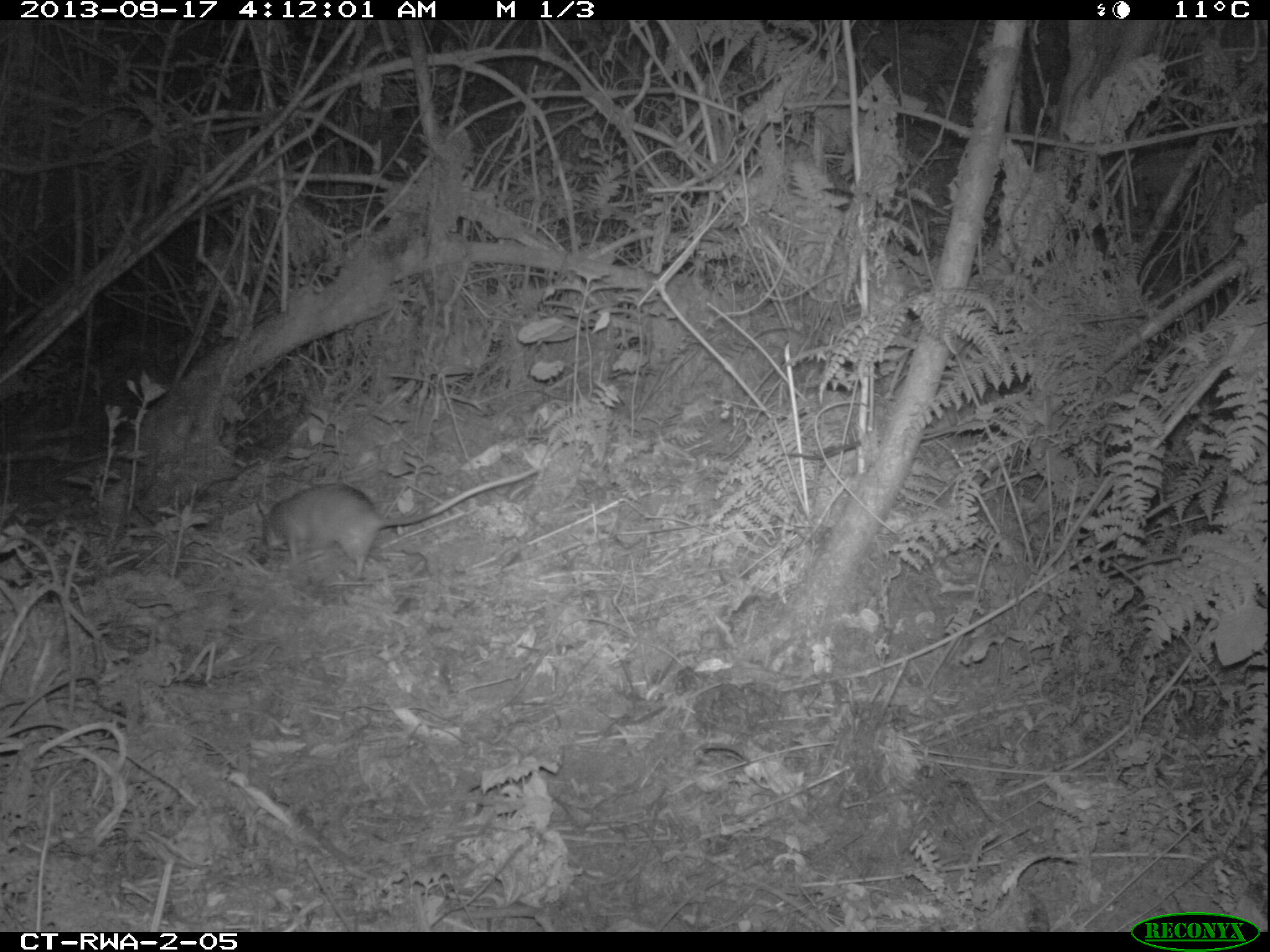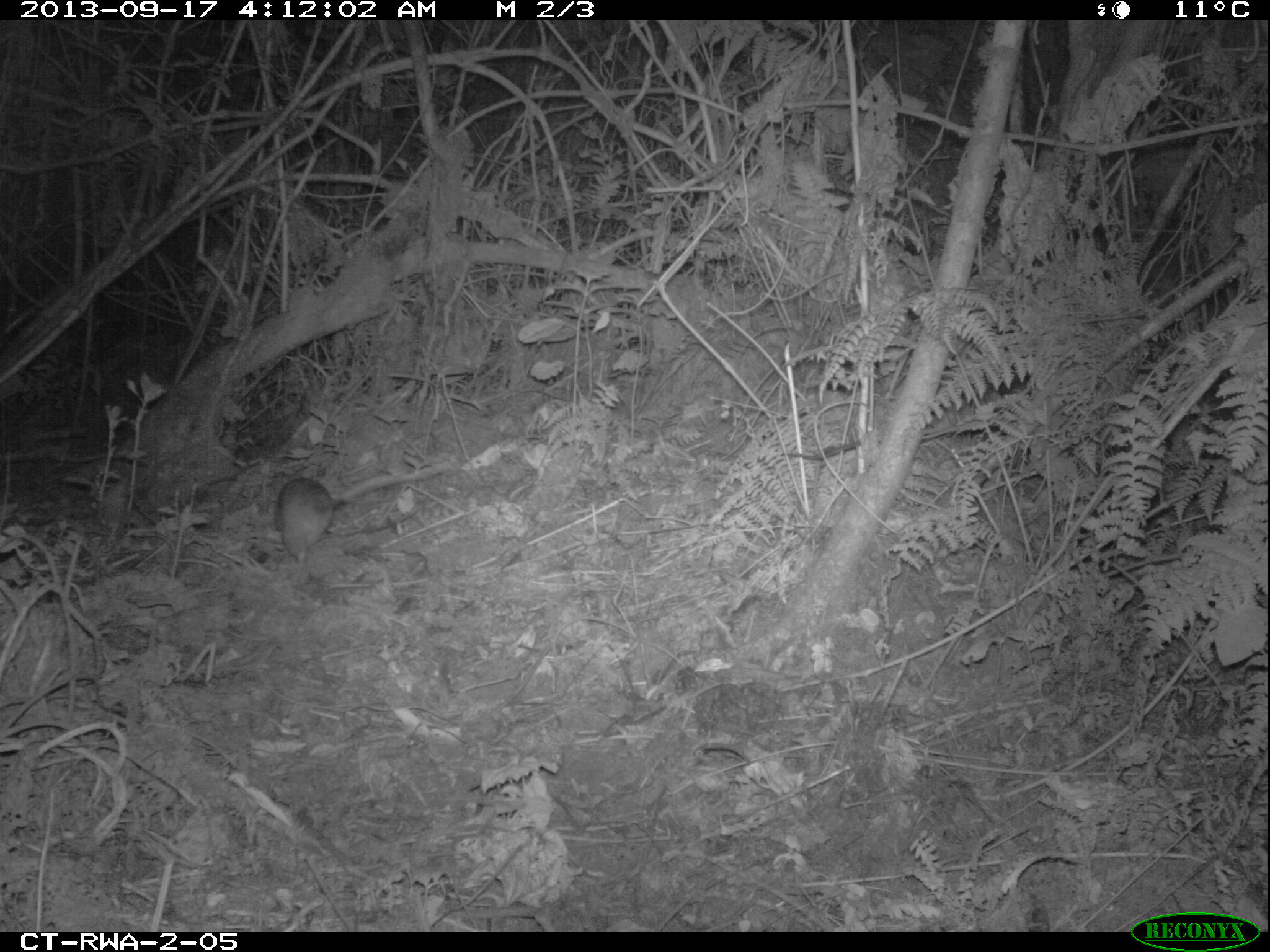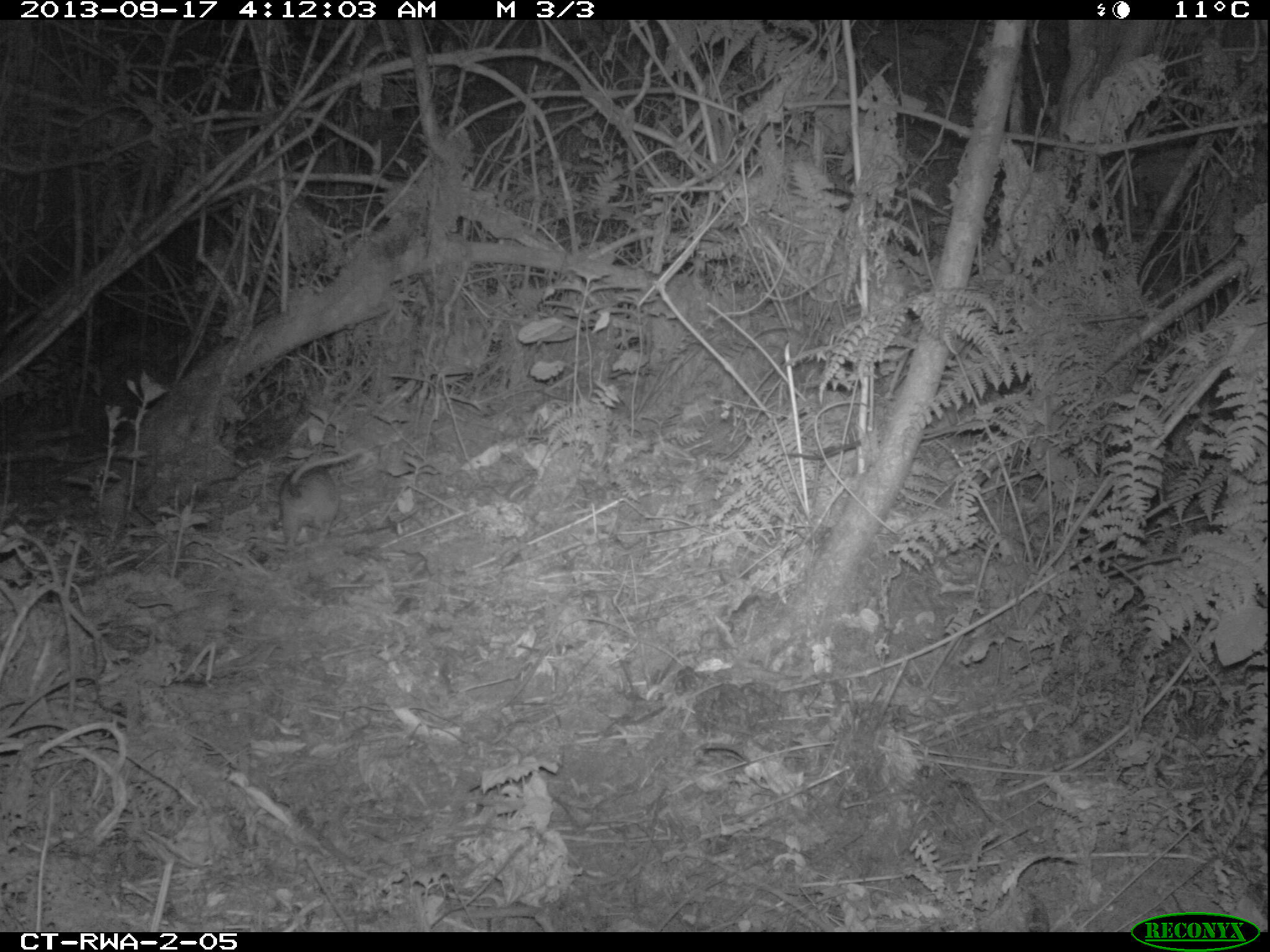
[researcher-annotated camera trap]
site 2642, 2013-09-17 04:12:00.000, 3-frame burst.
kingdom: Animalia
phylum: Chordata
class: Mammalia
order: Rodentia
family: Nesomyidae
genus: Cricetomys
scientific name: Cricetomys gambianus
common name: african giant pouched rat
Cricetomys gambianus (african giant pouched rat), count 1.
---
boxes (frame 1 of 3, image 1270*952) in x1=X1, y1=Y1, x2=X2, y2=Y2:
cricetomys gambianus: x1=258, y1=465, x2=542, y2=578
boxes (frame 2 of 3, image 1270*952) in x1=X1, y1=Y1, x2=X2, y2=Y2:
cricetomys gambianus: x1=273, y1=458, x2=448, y2=563